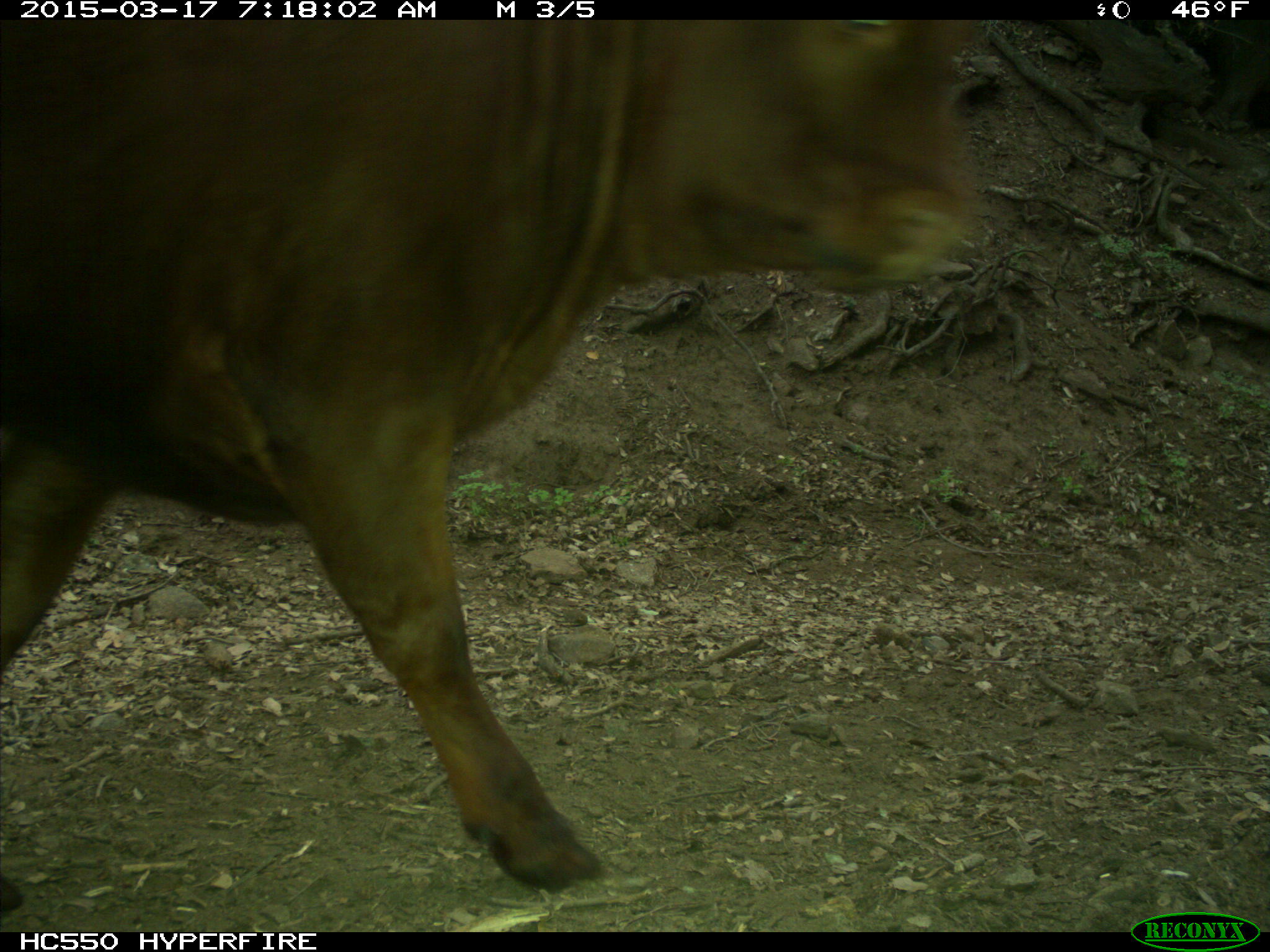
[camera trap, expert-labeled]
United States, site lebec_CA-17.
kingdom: Animalia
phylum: Chordata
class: Mammalia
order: Artiodactyla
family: Bovidae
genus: Bos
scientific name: Bos taurus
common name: domestic cow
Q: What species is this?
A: Bos taurus (domestic cow).